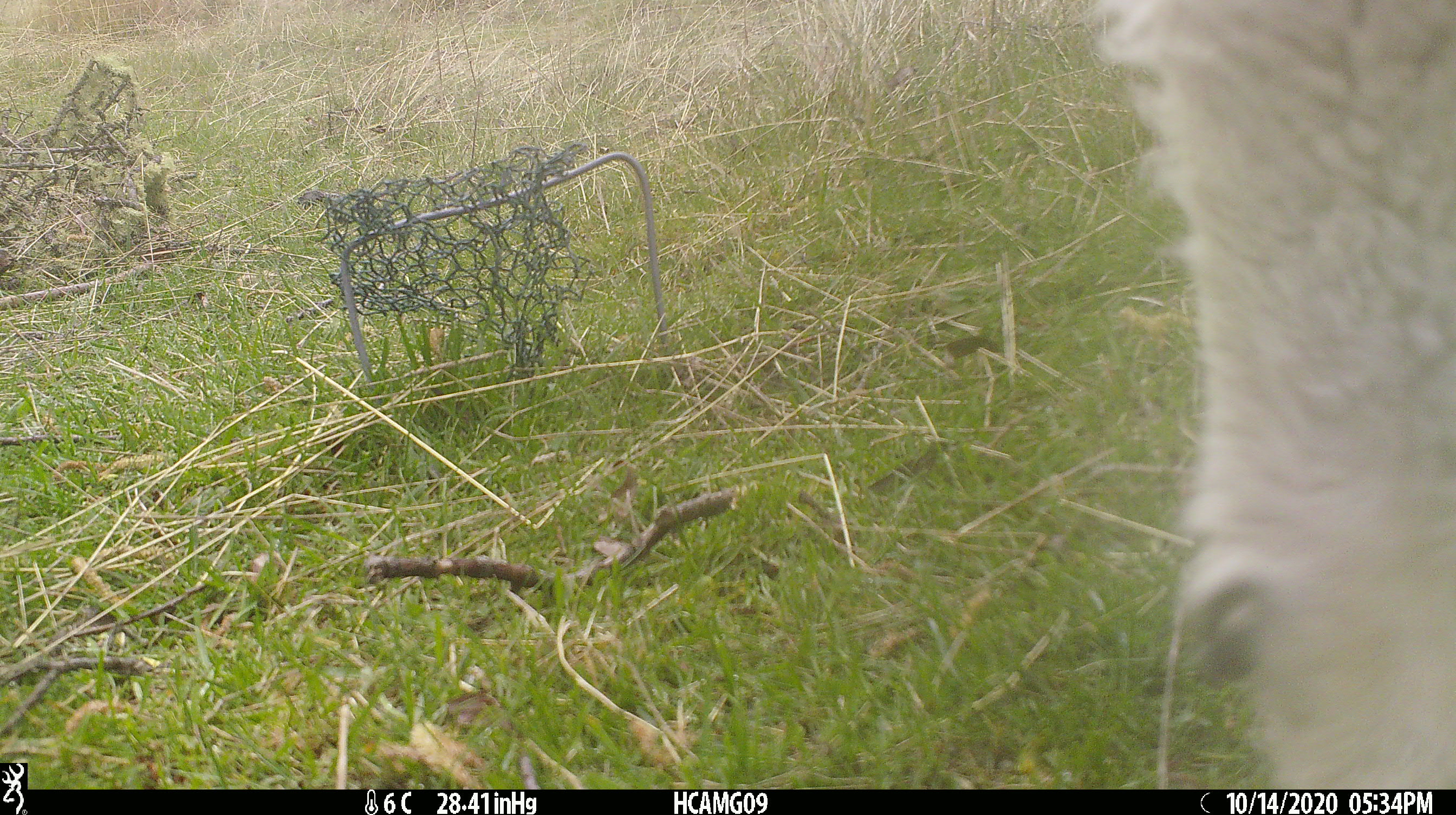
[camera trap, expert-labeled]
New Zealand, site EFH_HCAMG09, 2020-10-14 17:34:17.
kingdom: Animalia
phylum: Chordata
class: Mammalia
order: Artiodactyla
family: Bovidae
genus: Ovis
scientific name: Ovis aries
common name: domestic sheep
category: sheep